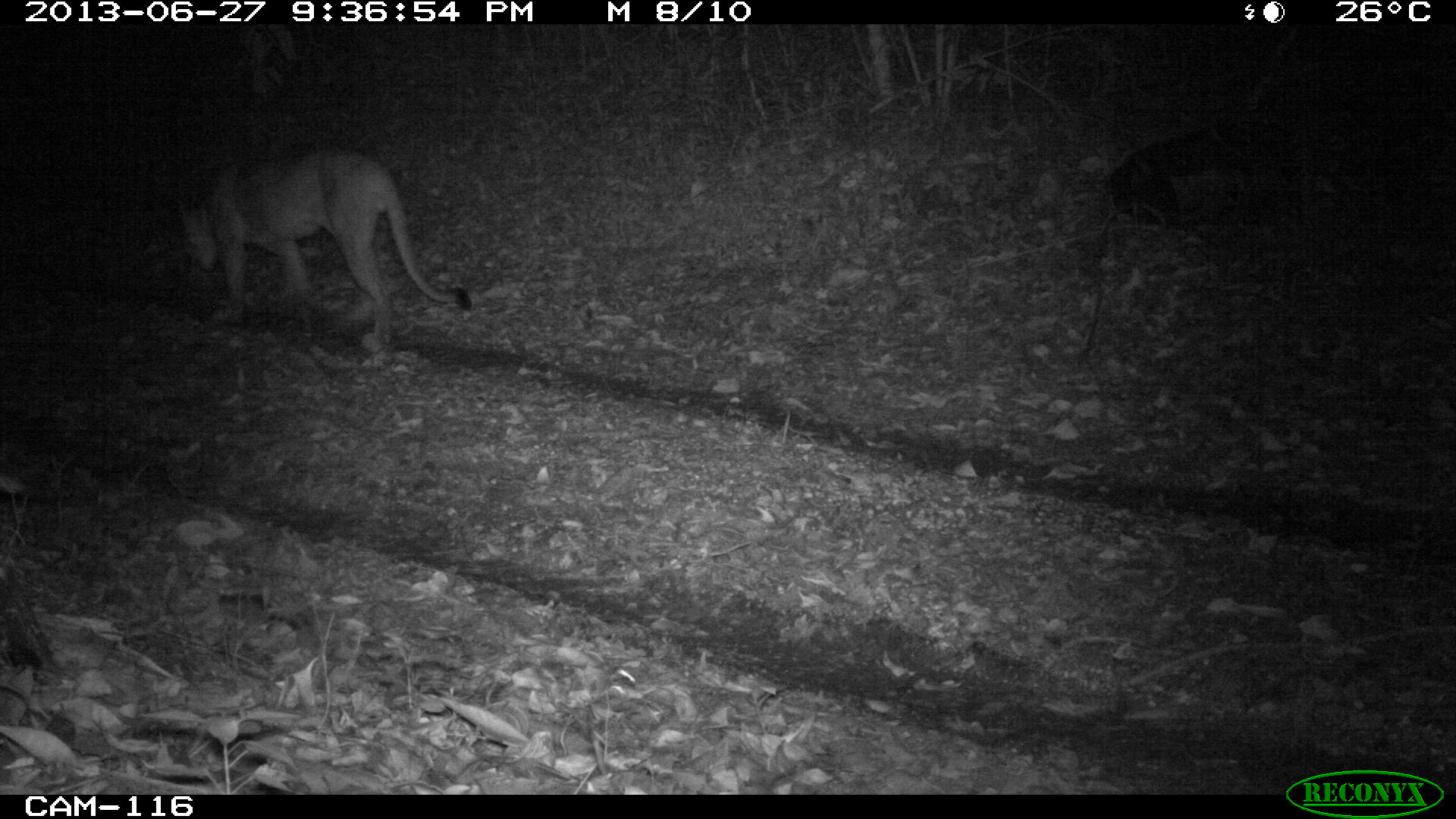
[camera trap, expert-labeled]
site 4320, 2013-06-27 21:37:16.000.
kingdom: Animalia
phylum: Chordata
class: Mammalia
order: Carnivora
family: Felidae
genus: Puma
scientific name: Puma concolor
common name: mountain lion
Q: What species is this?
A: Puma concolor (mountain lion).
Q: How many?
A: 1.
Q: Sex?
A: Male.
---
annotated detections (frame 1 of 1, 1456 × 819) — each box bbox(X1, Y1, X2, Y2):
puma concolor: bbox(173, 148, 473, 352)